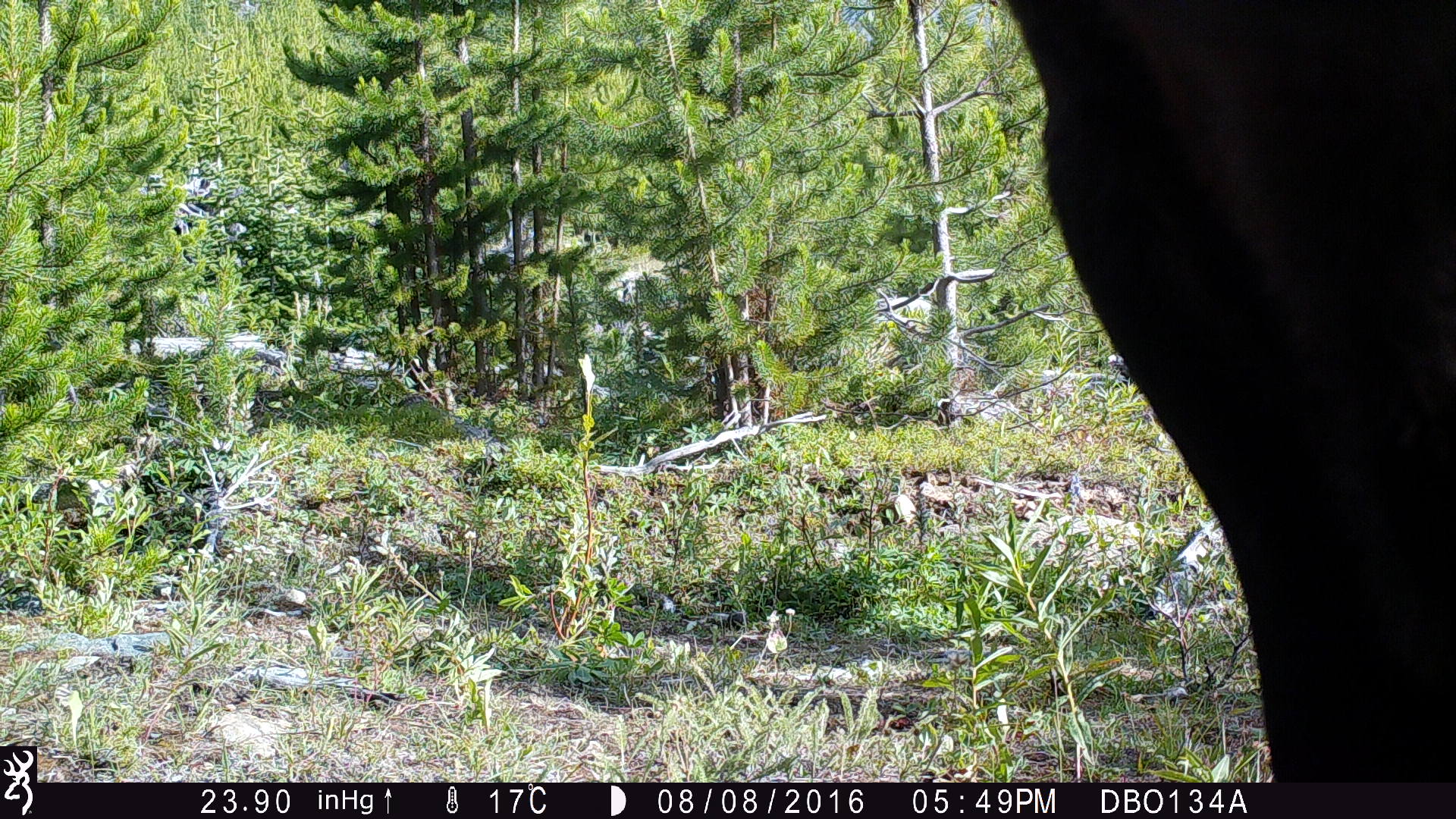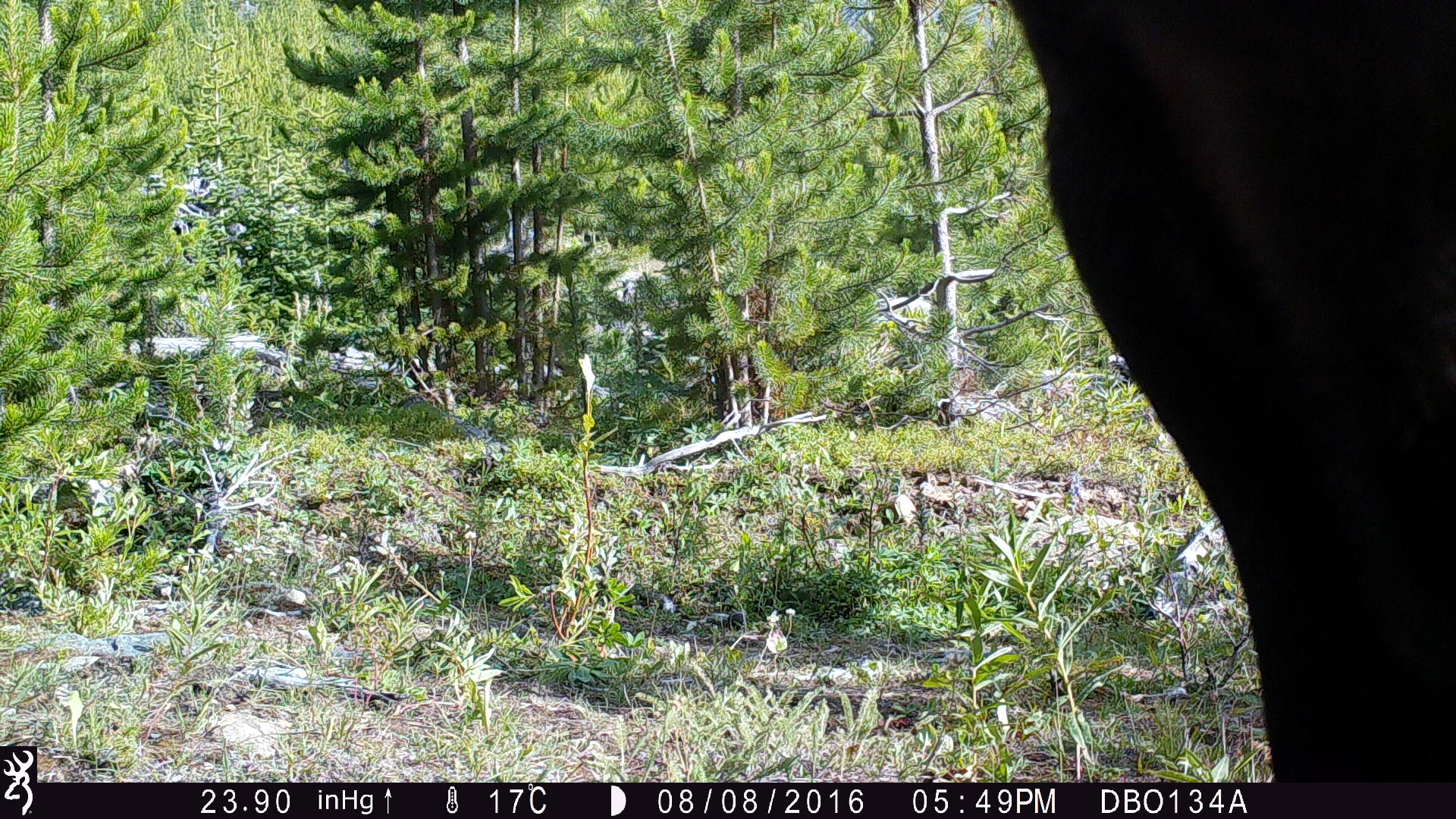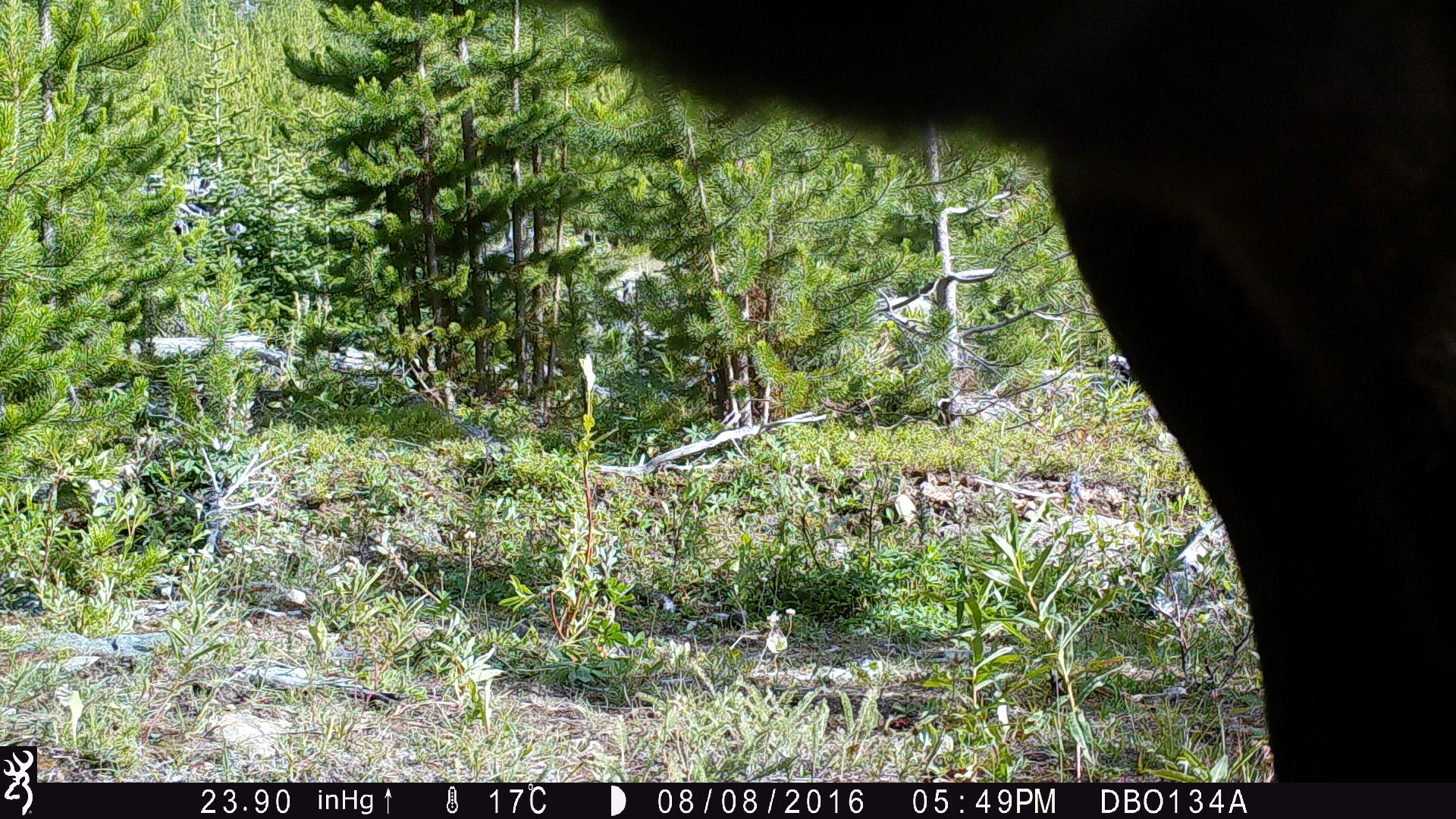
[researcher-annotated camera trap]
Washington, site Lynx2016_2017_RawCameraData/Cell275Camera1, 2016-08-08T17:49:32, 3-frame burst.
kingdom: Animalia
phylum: Chordata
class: Mammalia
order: Artiodactyla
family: Bovidae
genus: Bos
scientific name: Bos taurus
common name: domestic cattle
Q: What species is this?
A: Domestic cattle (Bos taurus).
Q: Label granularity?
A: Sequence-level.